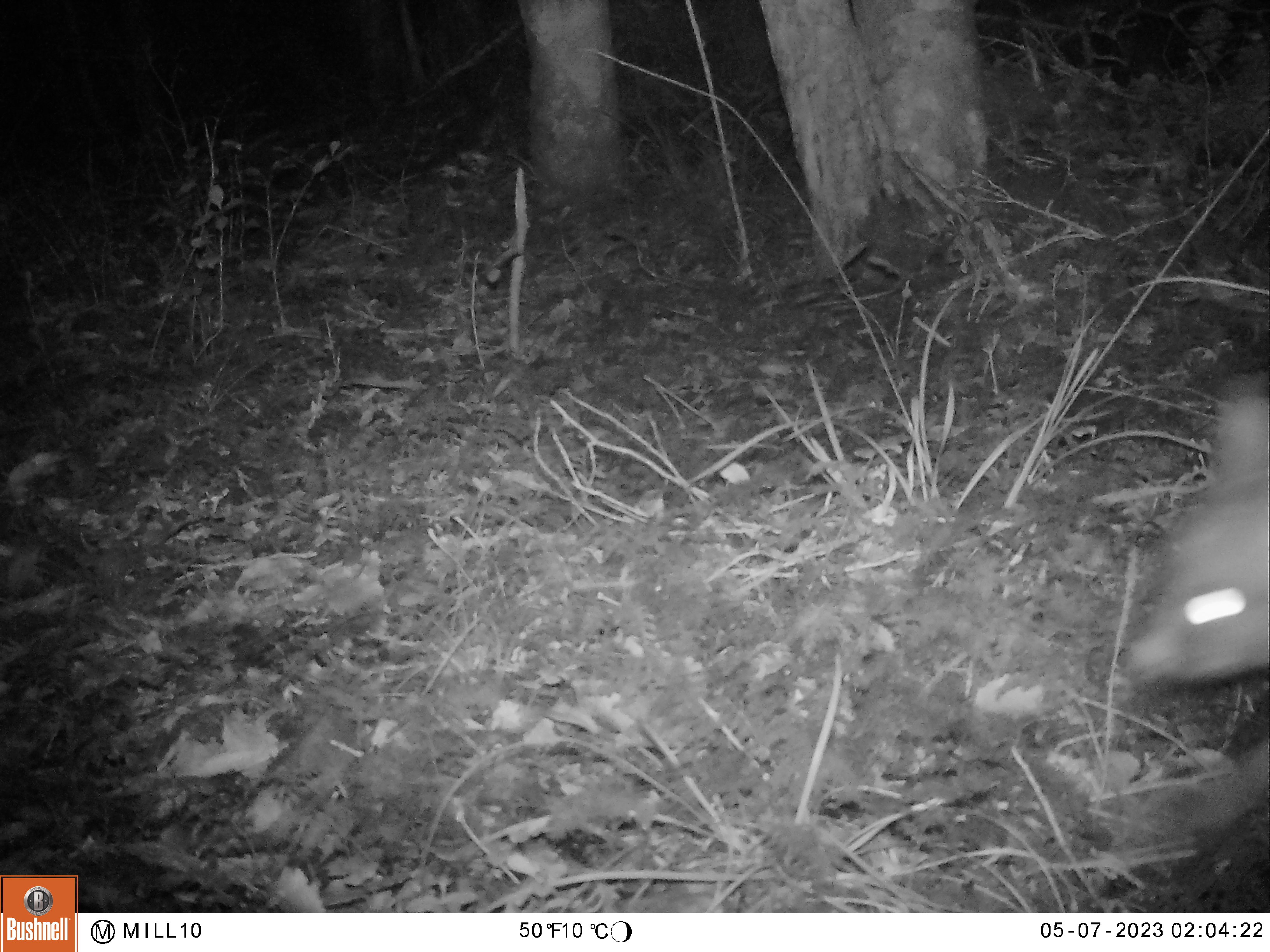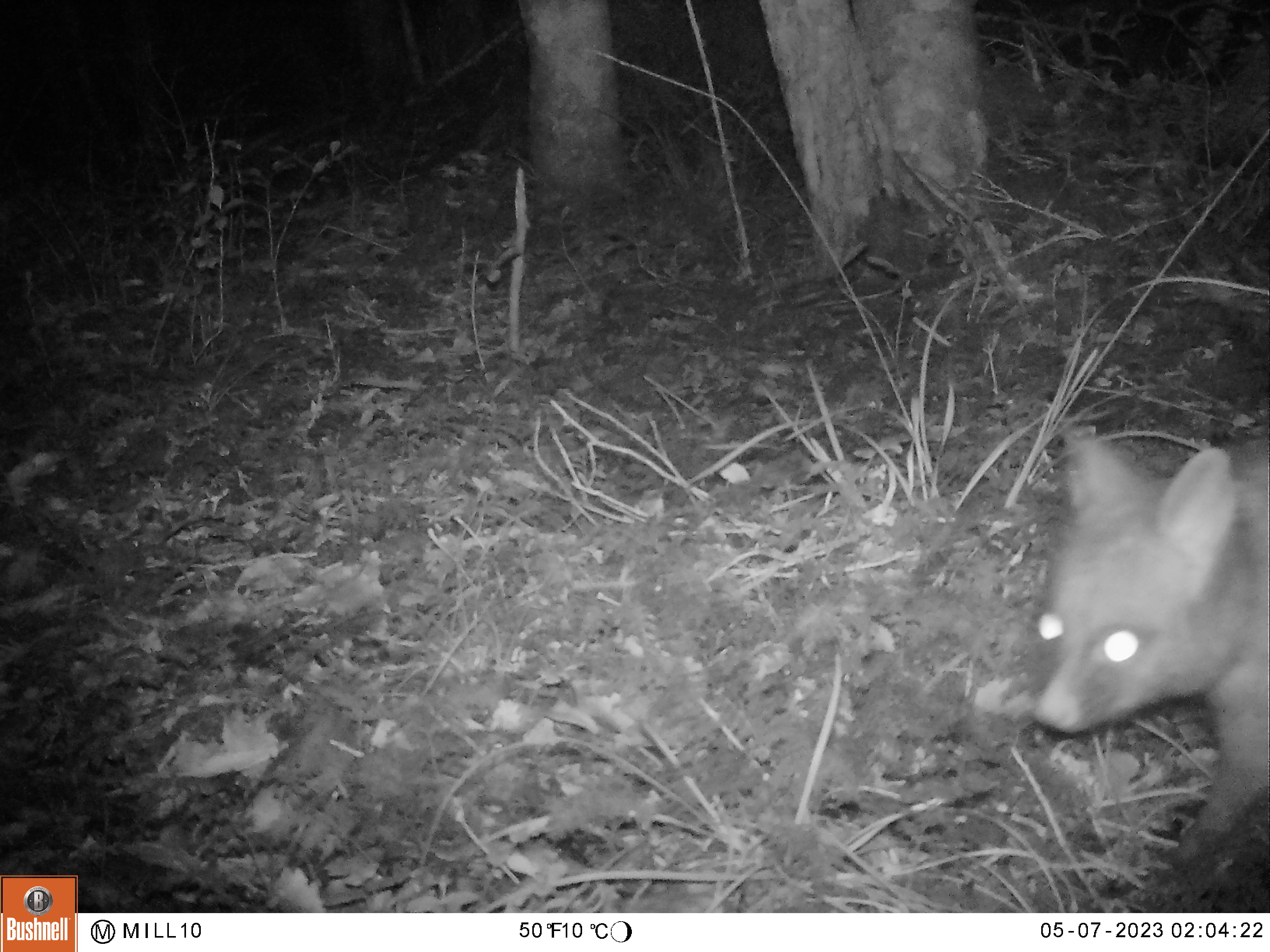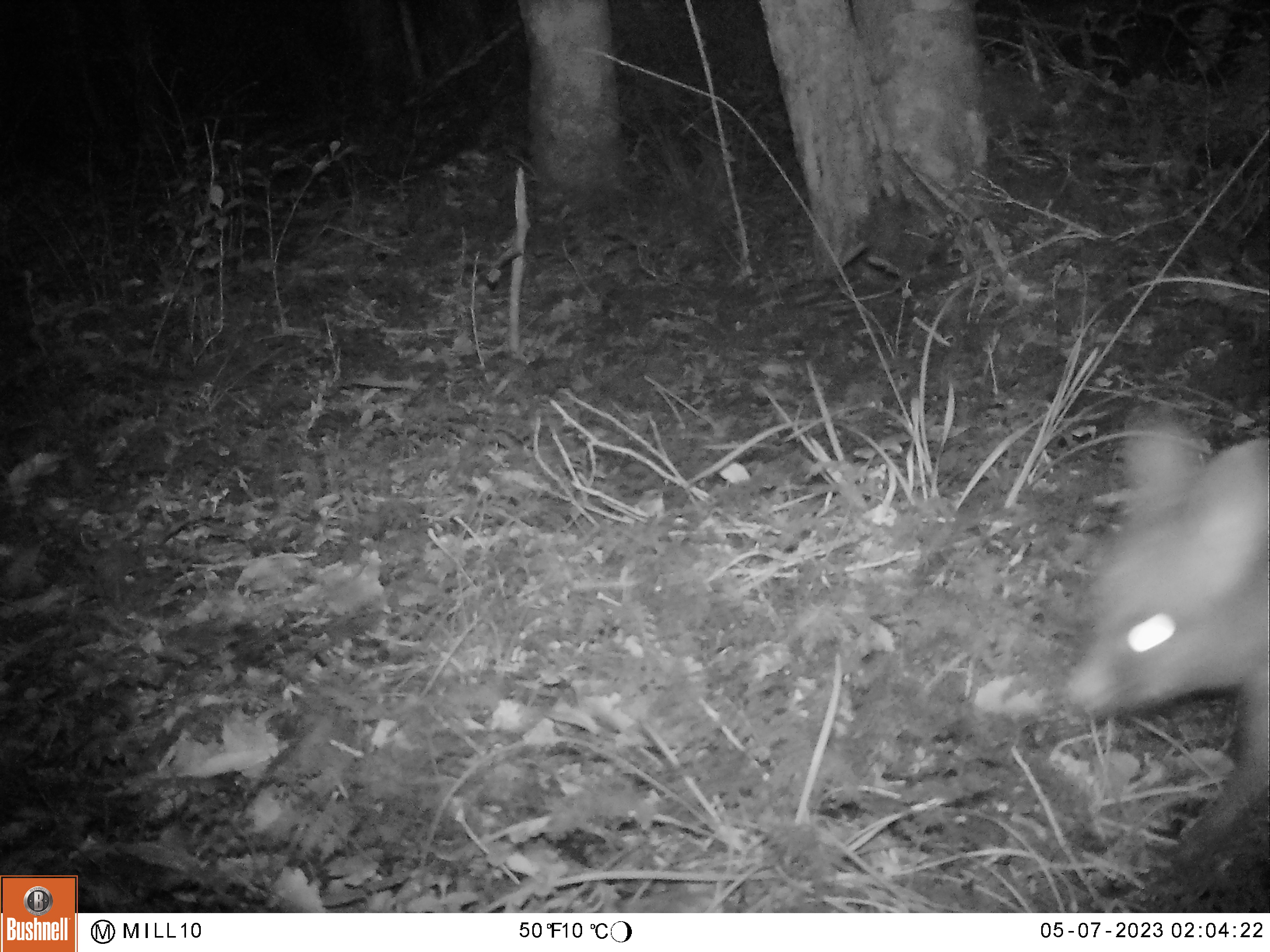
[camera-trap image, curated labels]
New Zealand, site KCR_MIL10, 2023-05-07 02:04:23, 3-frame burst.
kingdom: Animalia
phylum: Chordata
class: Mammalia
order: Diprotodontia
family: Phalangeridae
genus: Trichosurus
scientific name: Trichosurus vulpecula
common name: common brushtail possum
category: possum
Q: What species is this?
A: Possum (common brushtail possum) (Trichosurus vulpecula).